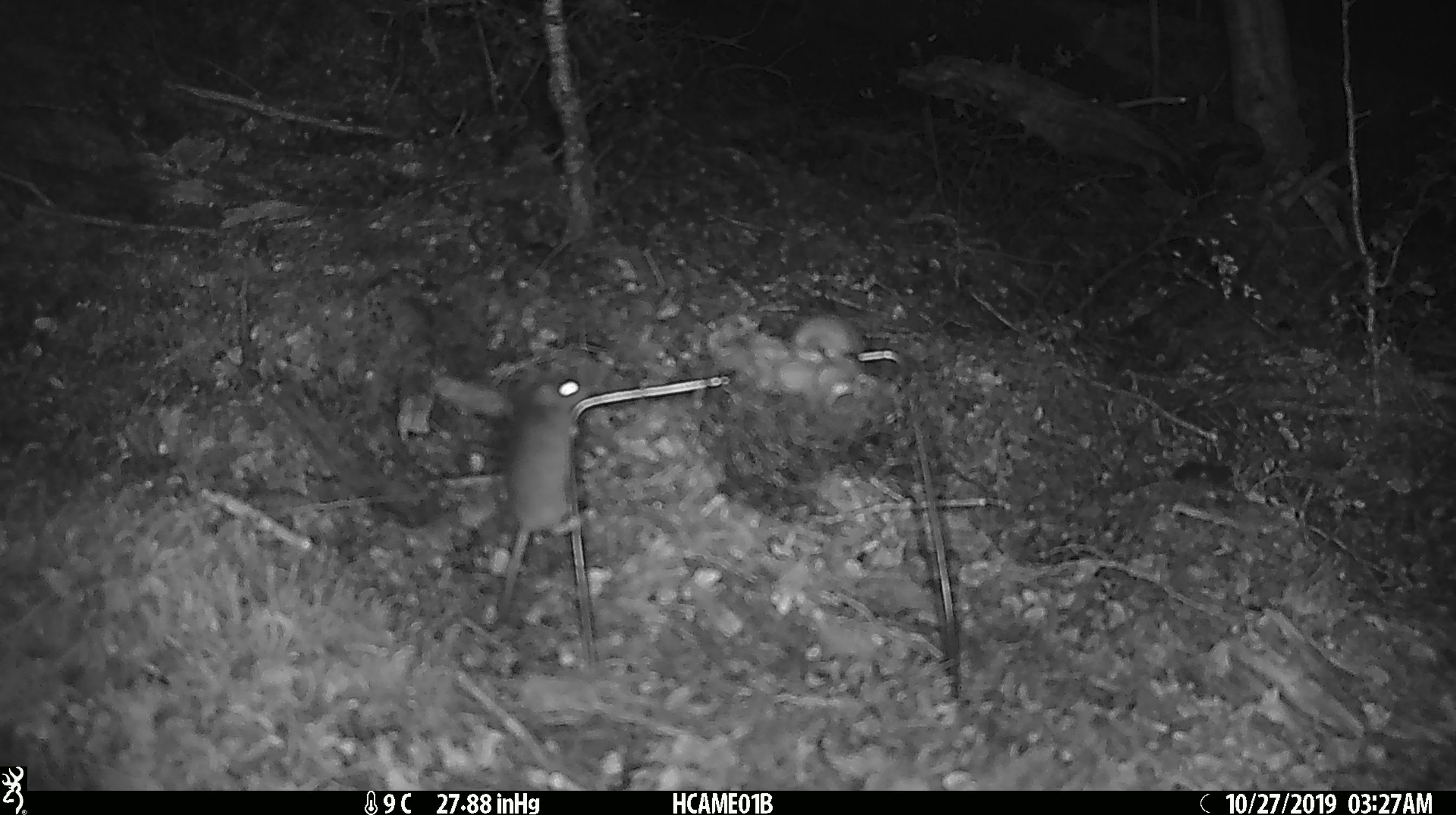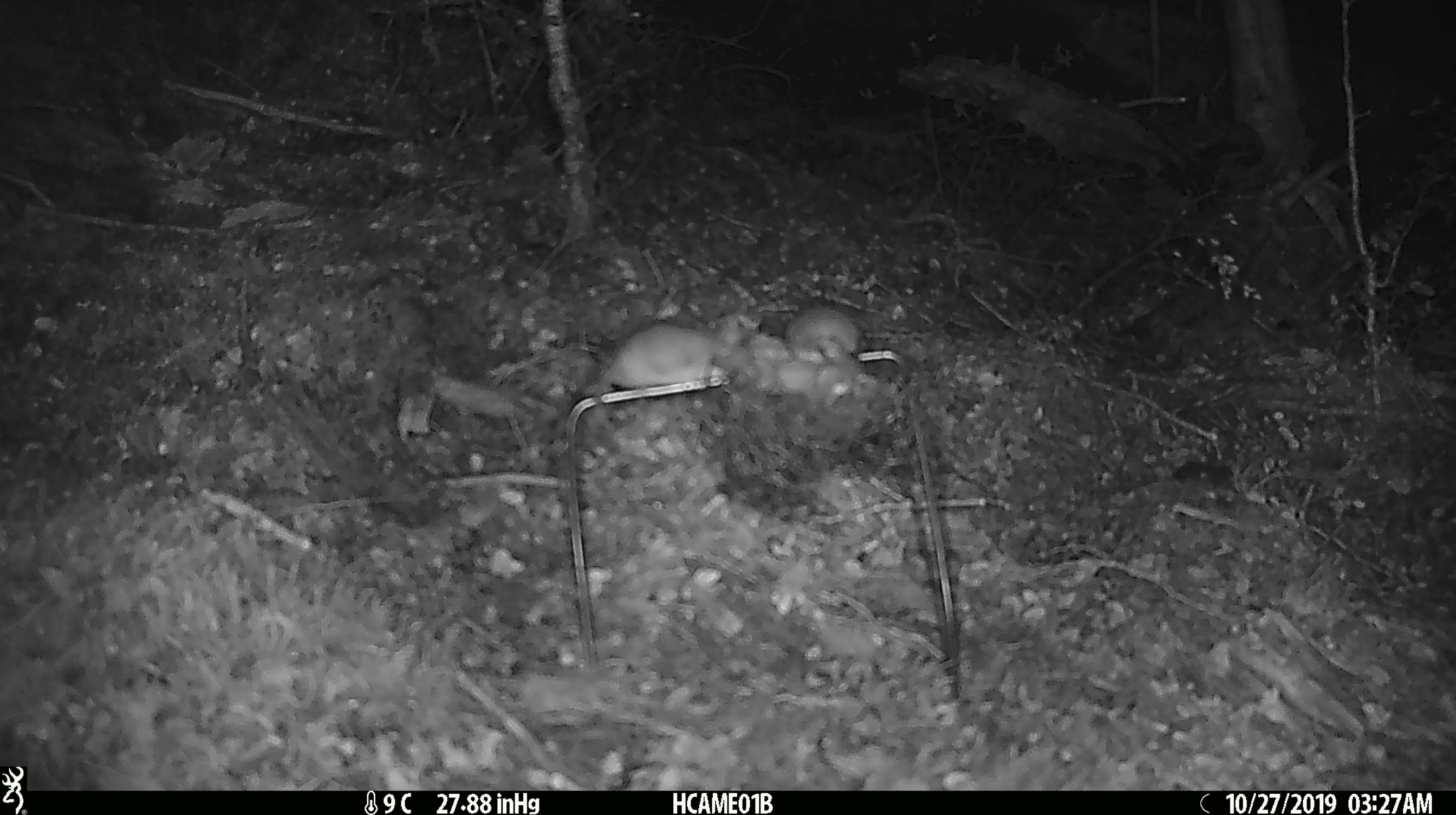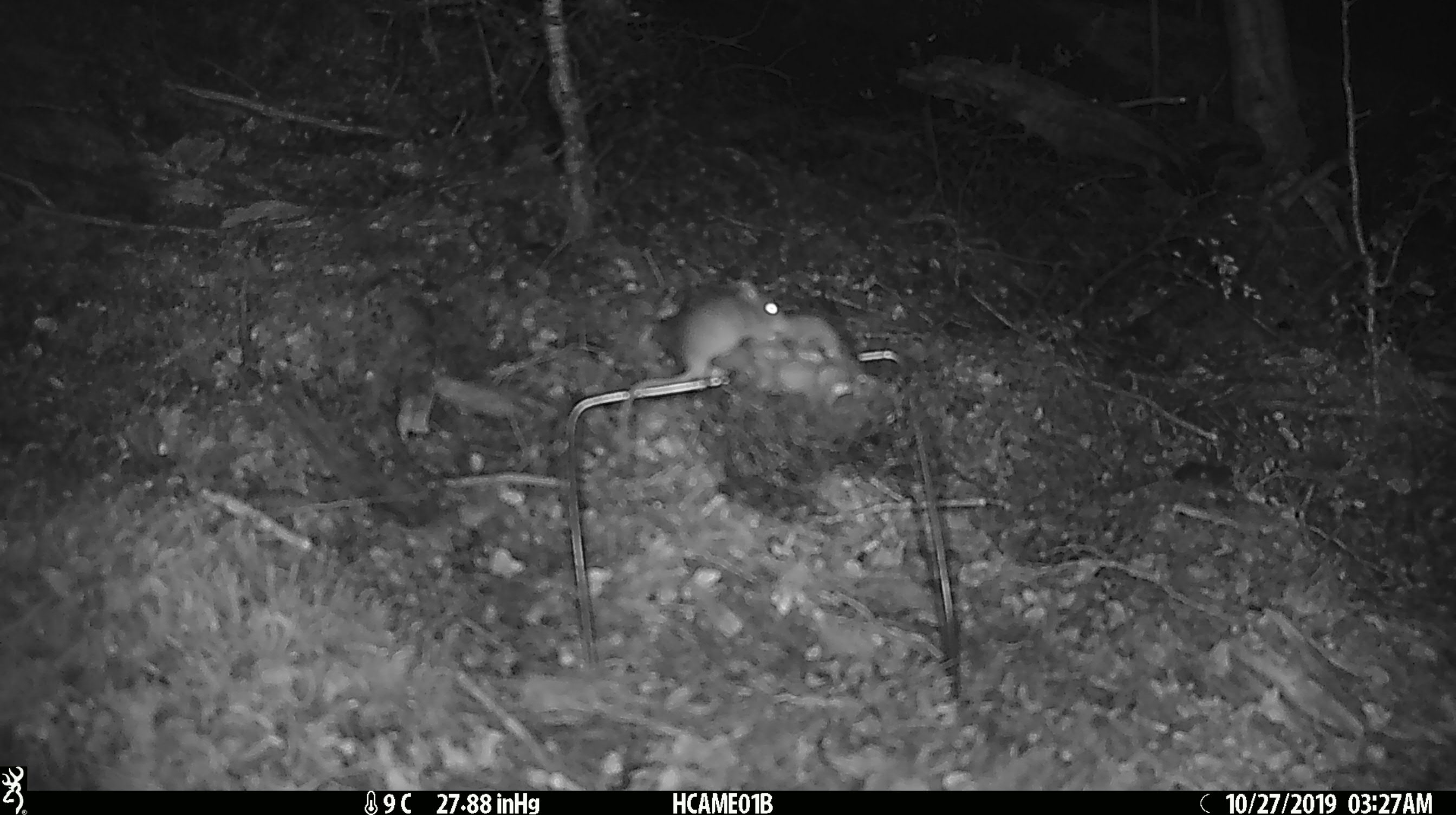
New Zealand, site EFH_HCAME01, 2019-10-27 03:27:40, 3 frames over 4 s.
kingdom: Animalia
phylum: Chordata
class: Mammalia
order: Rodentia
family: Muridae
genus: Mus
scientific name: Mus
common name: mouse